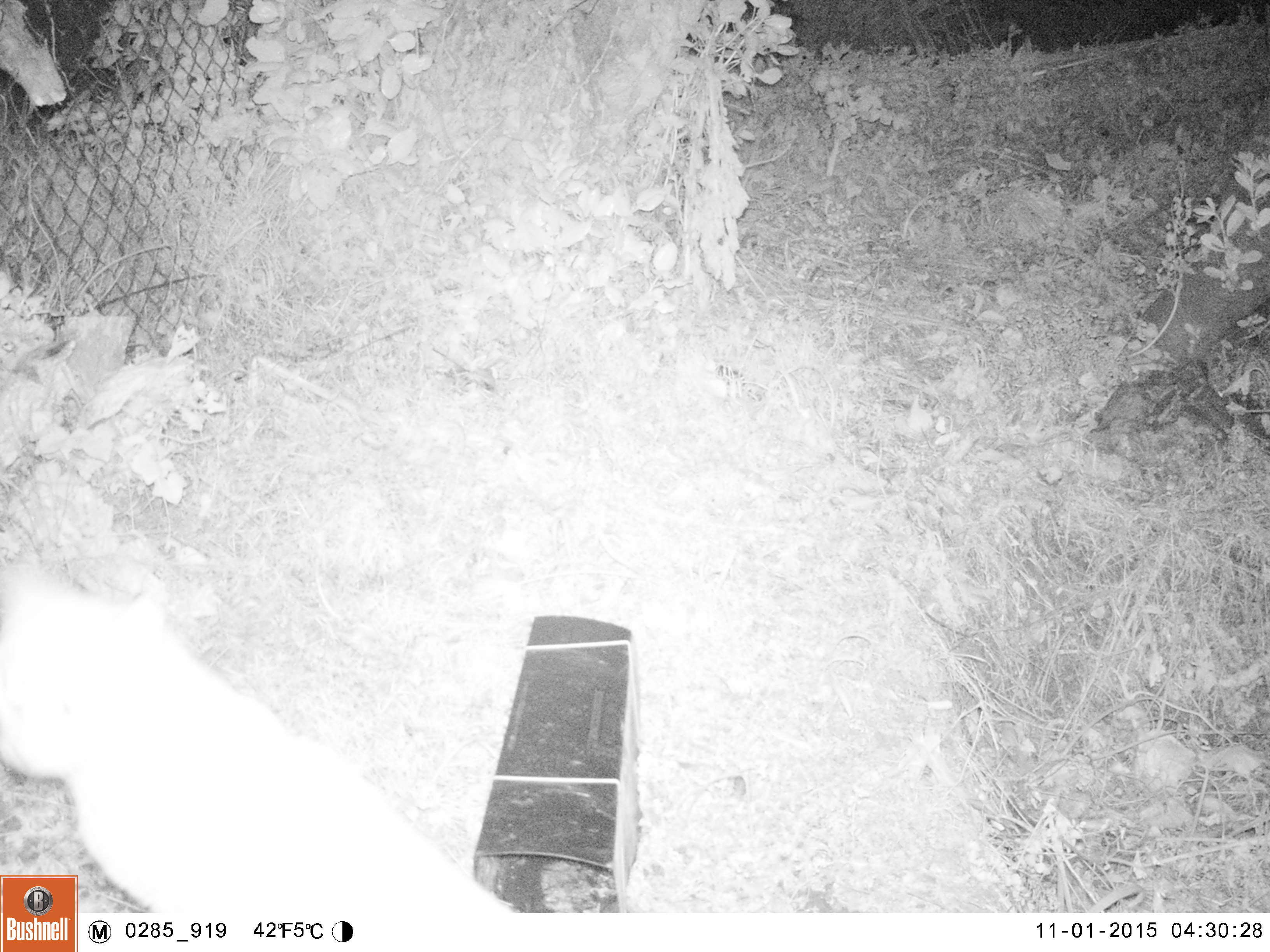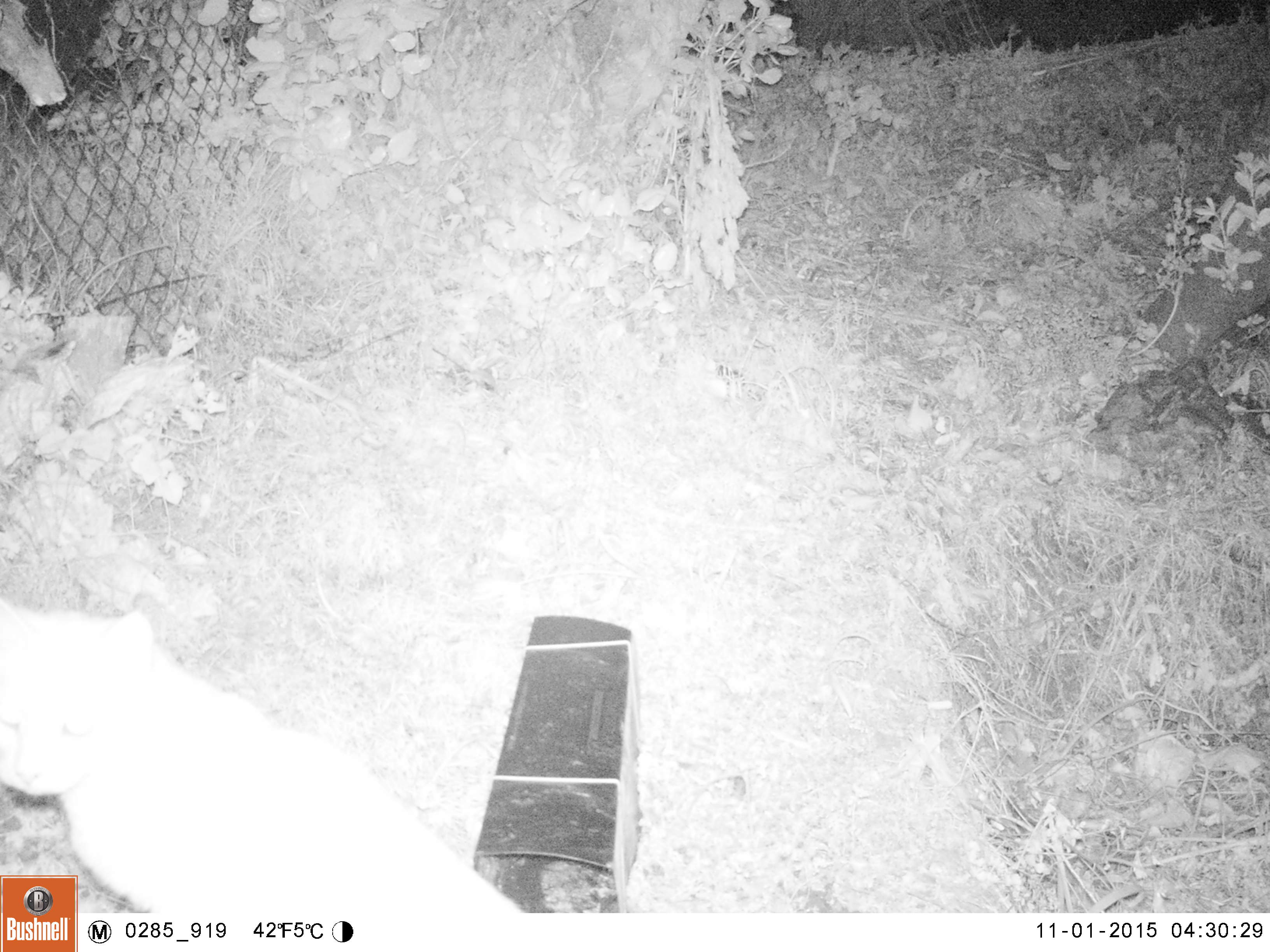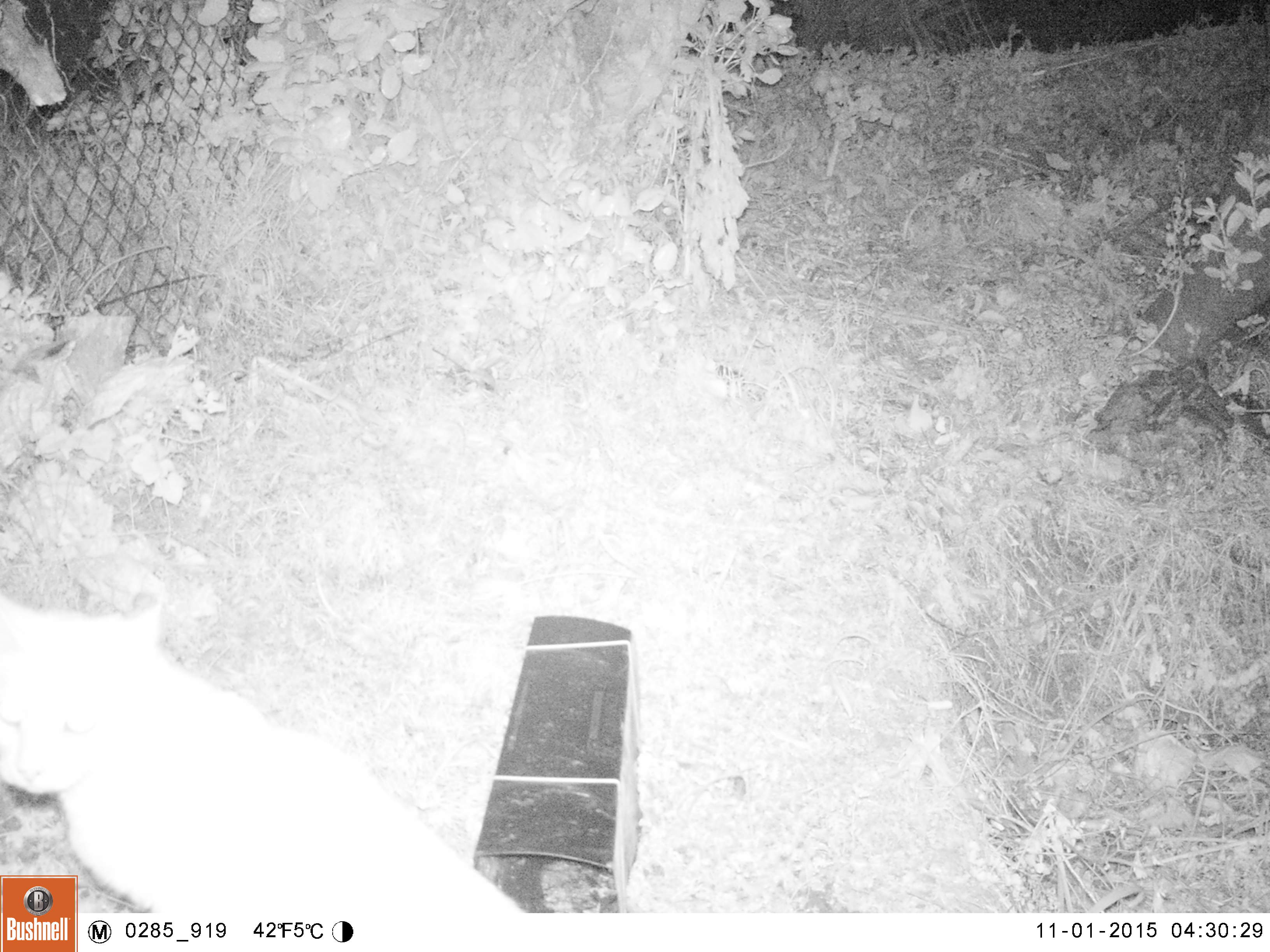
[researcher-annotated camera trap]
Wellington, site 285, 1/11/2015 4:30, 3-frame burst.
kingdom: Animalia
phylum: Chordata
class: Mammalia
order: Carnivora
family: Felidae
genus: Felis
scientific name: Felis catus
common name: cat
Cat (Felis catus).